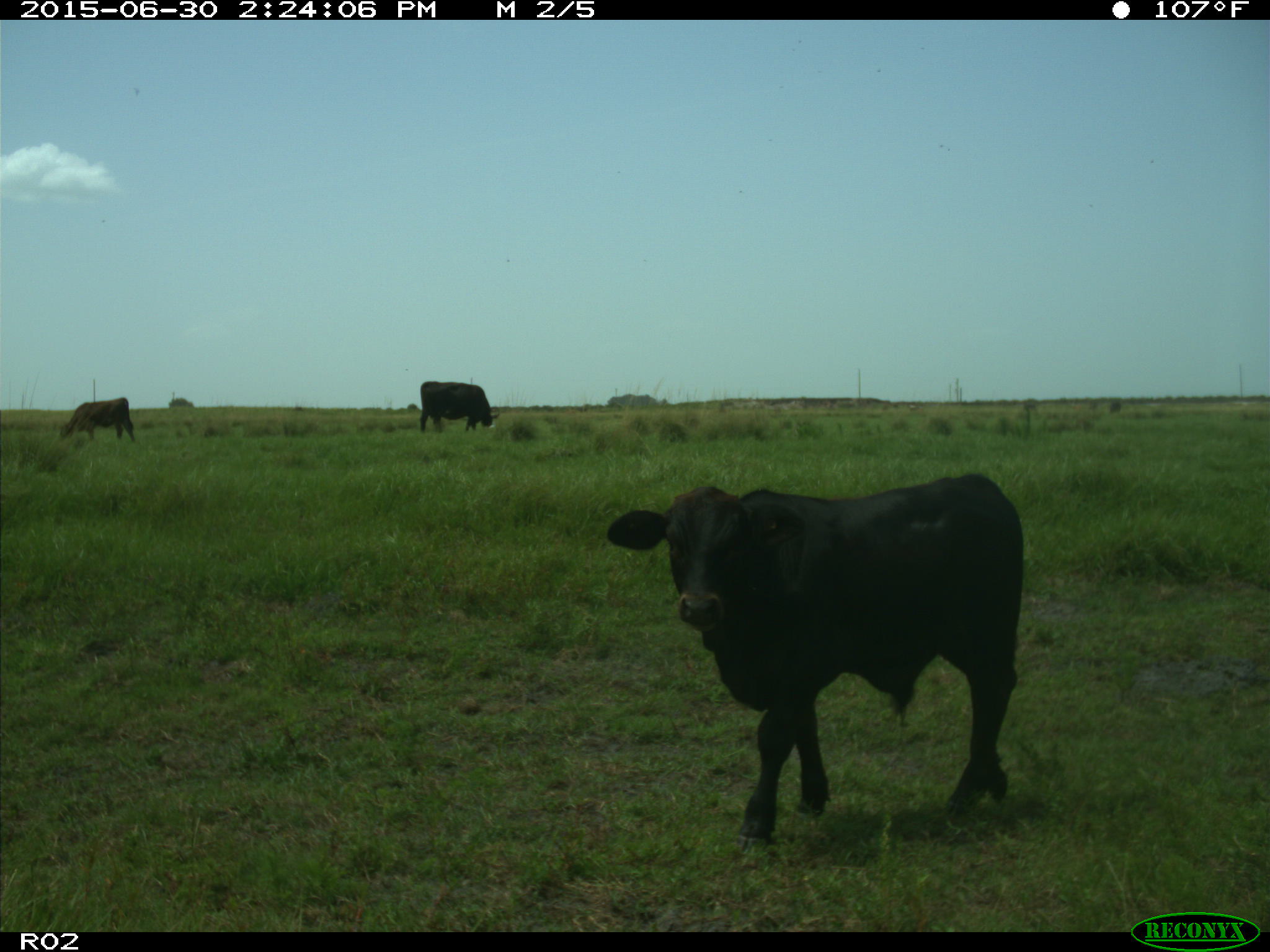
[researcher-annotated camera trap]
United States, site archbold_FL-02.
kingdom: Animalia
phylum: Chordata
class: Mammalia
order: Artiodactyla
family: Bovidae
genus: Bos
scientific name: Bos taurus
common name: domestic cow